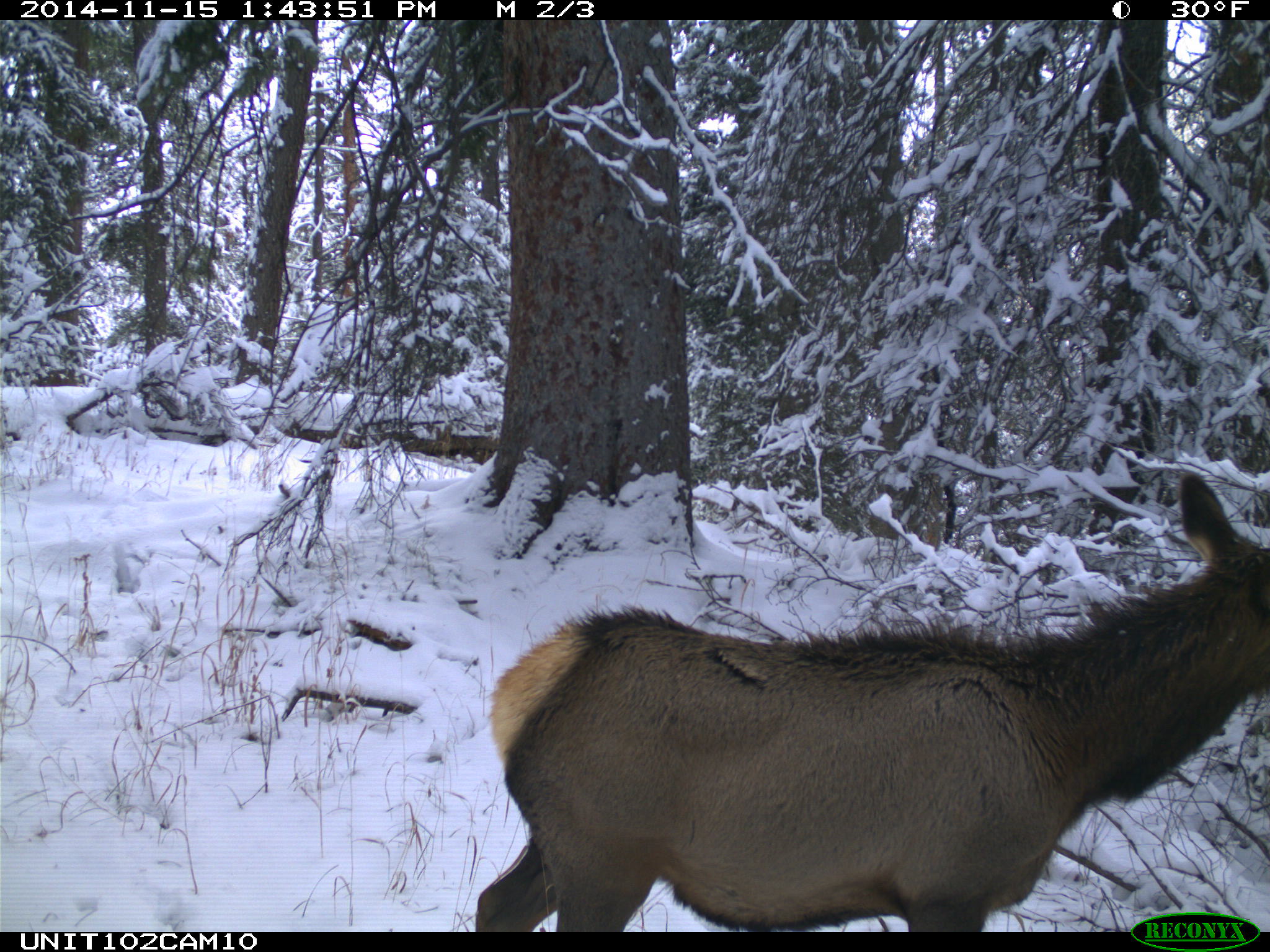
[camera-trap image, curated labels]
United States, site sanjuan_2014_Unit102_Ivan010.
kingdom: Animalia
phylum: Chordata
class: Mammalia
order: Artiodactyla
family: Cervidae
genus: Cervus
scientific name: Cervus elaphus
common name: red deer